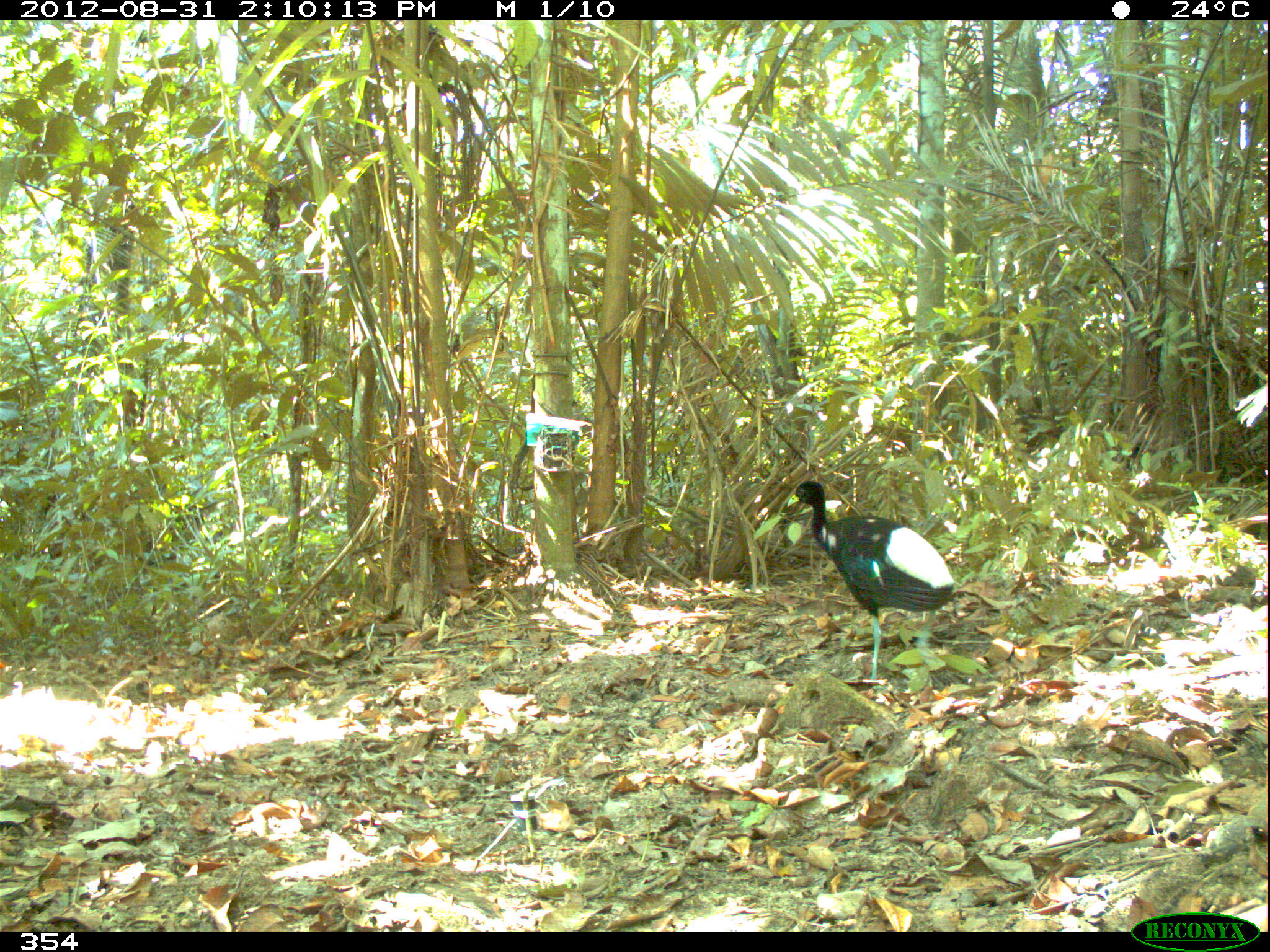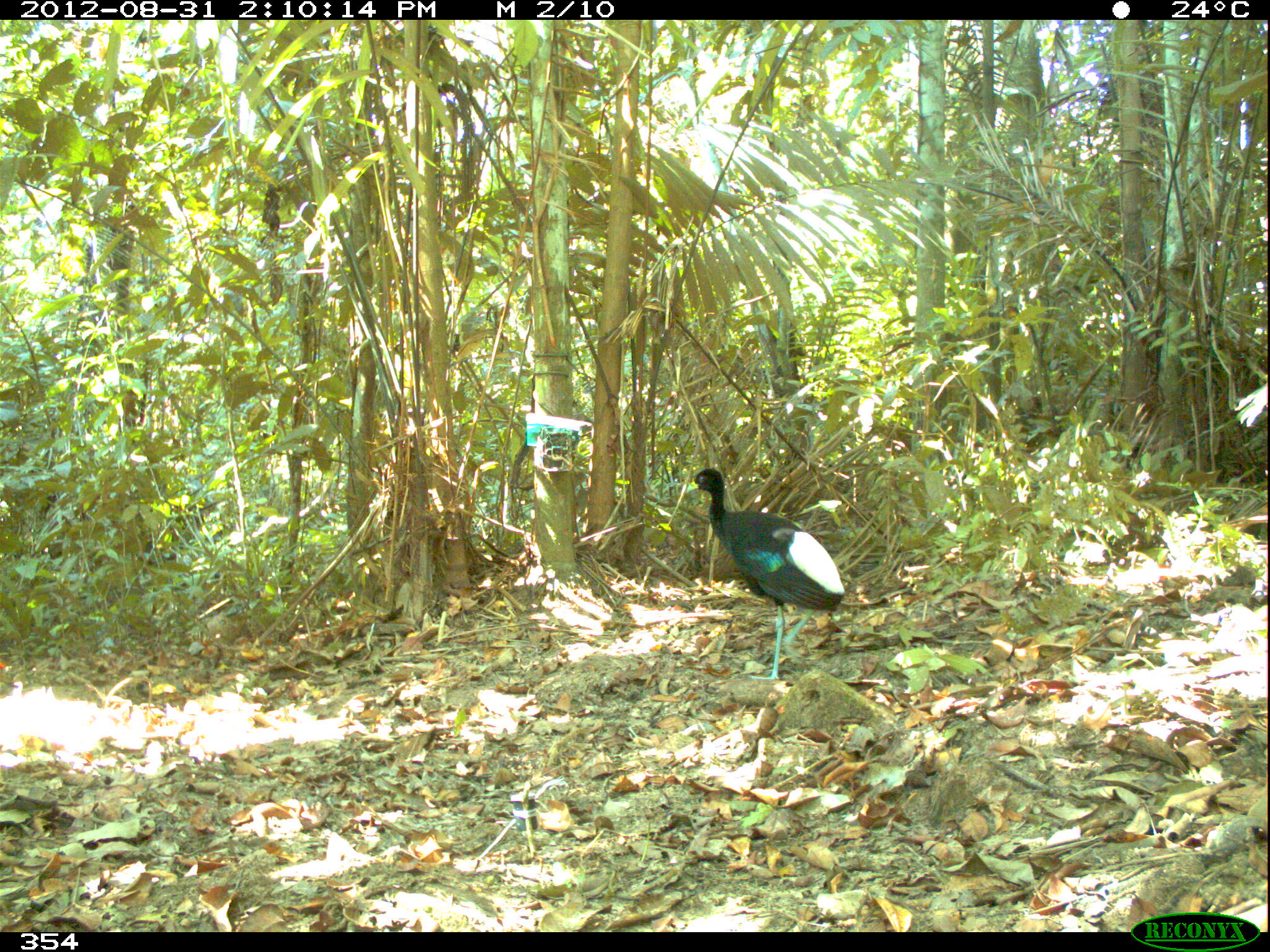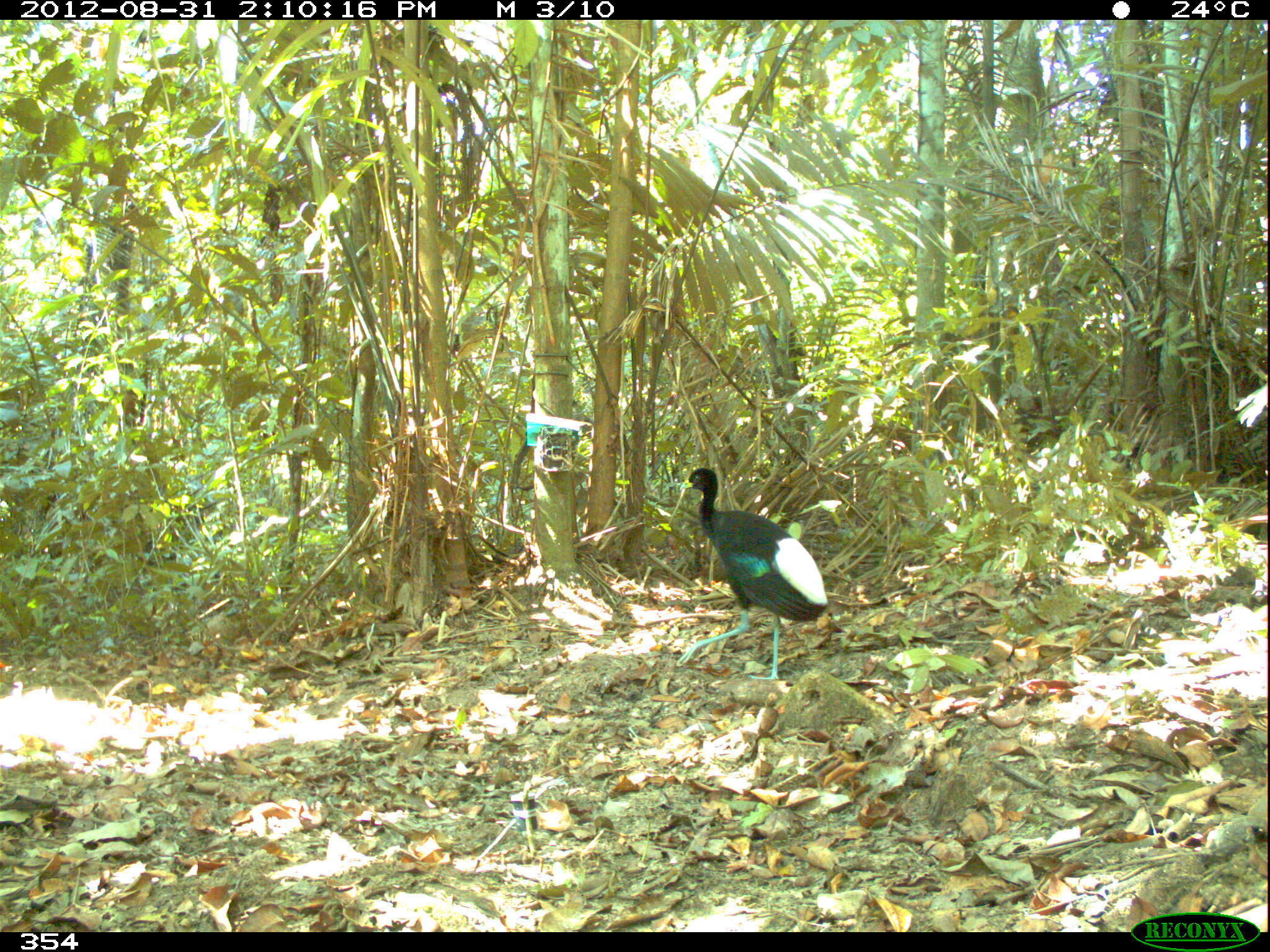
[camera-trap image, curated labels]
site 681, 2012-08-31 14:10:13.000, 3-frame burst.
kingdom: Animalia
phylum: Chordata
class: Aves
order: Gruiformes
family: Psophiidae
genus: Psophia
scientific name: Psophia leucoptera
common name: pale-winged trumpeter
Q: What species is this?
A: Psophia leucoptera (pale-winged trumpeter).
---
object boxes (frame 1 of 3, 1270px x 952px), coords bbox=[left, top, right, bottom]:
psophia leucoptera: bbox=[785, 480, 956, 684]